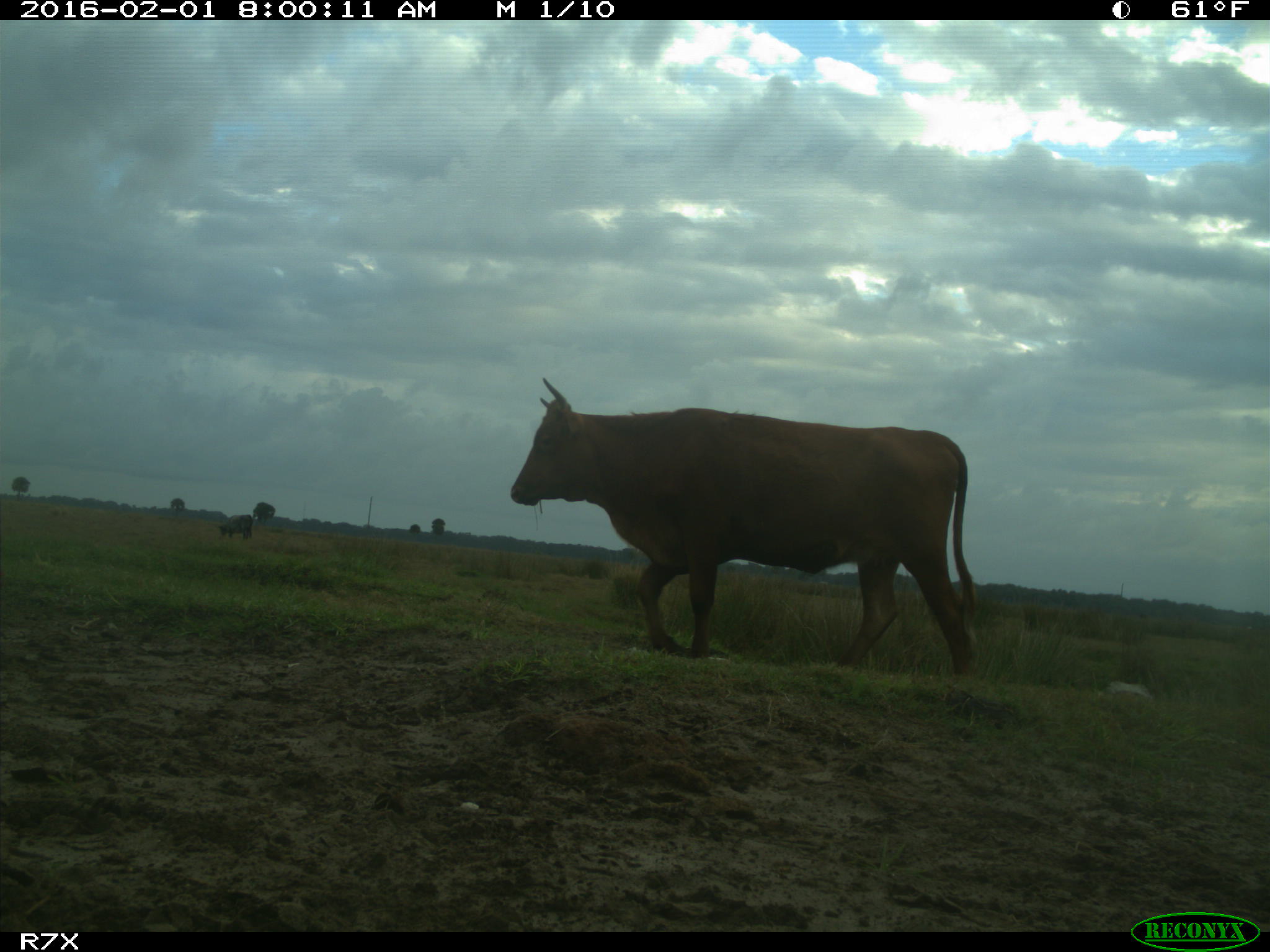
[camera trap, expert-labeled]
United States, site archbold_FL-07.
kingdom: Animalia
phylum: Chordata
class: Mammalia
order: Artiodactyla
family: Bovidae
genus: Bos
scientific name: Bos taurus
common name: domestic cow